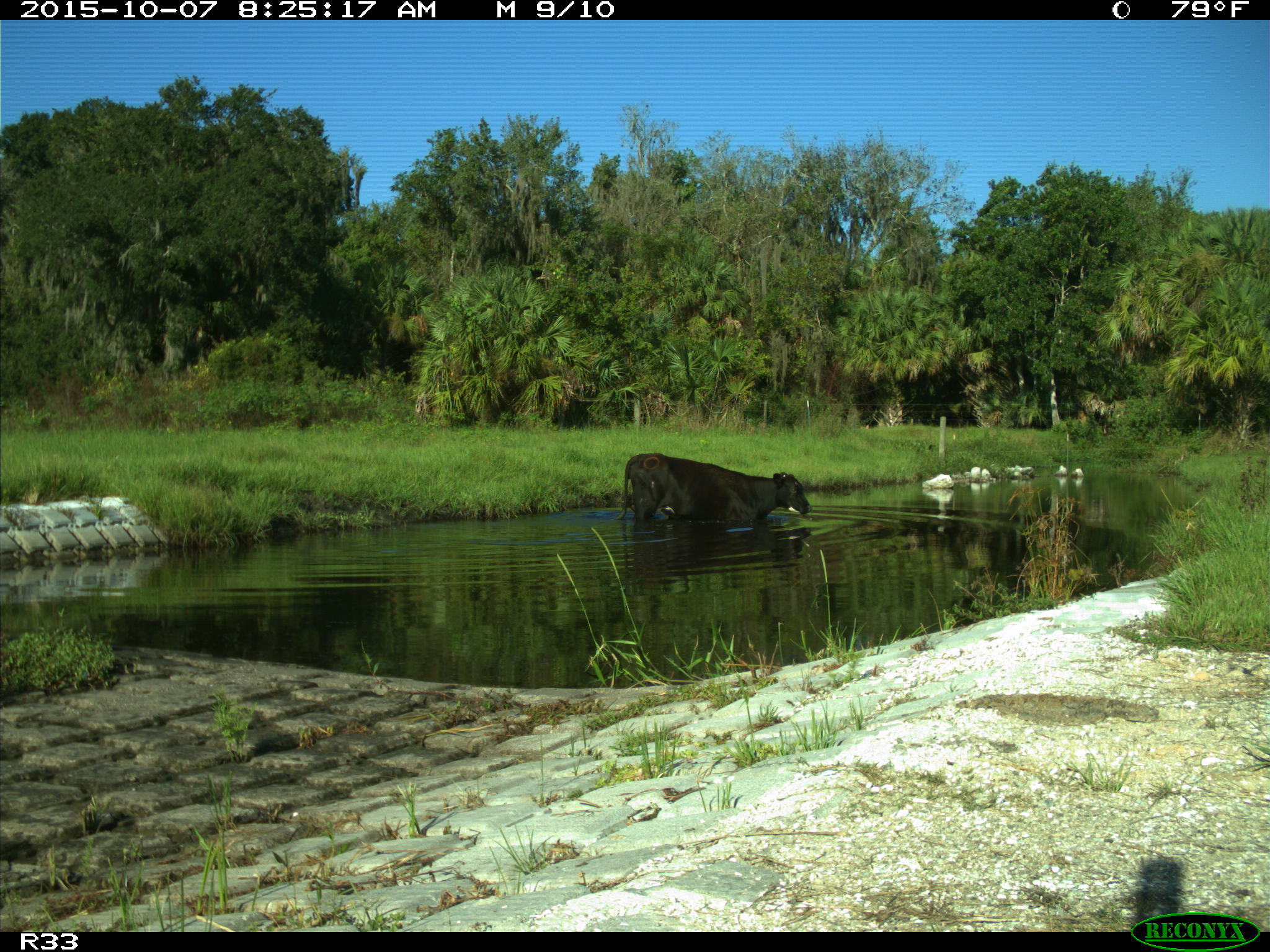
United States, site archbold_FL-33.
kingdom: Animalia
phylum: Chordata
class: Mammalia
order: Artiodactyla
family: Bovidae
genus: Bos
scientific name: Bos taurus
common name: domestic cow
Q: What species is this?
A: Bos taurus (domestic cow).